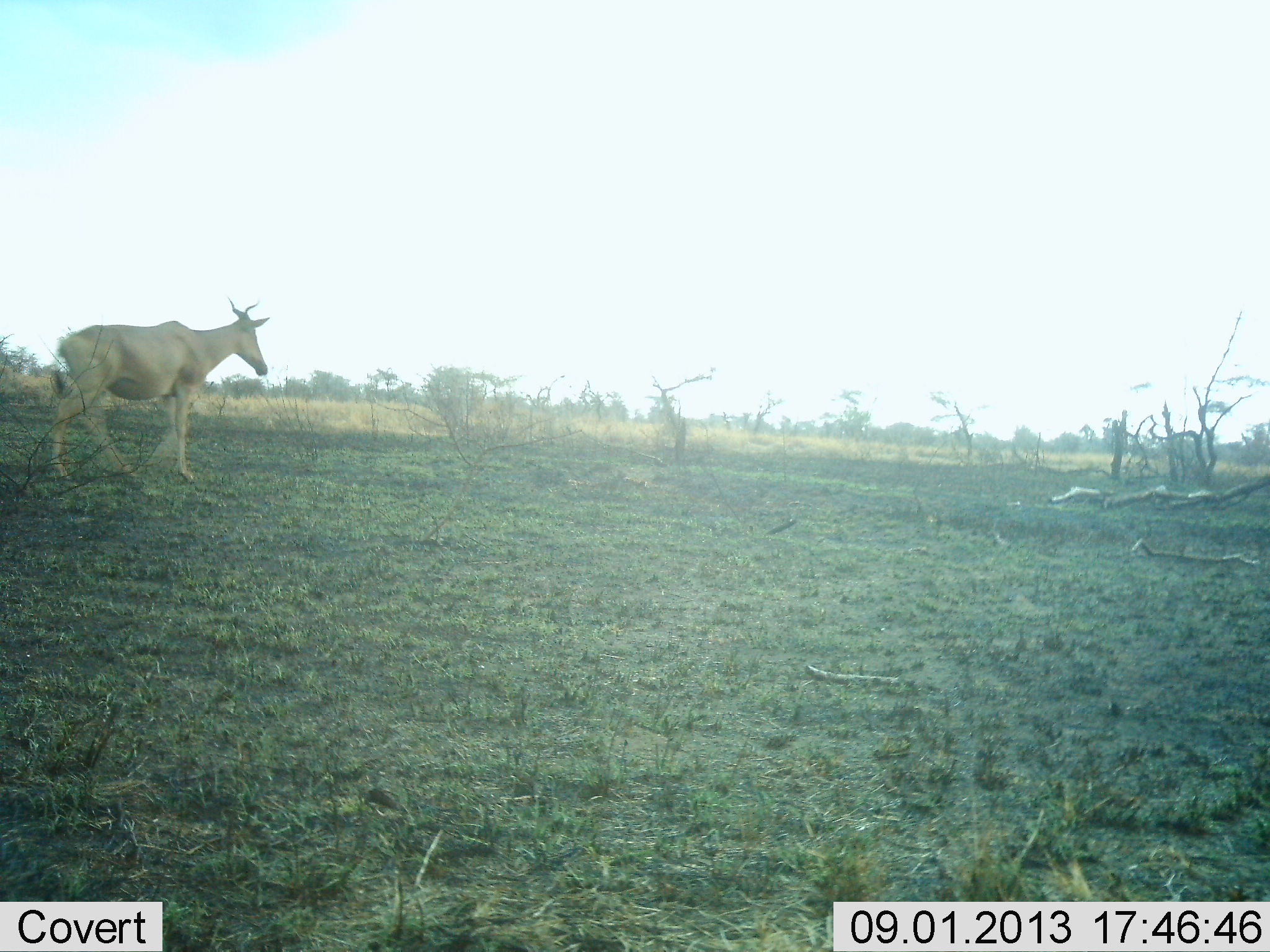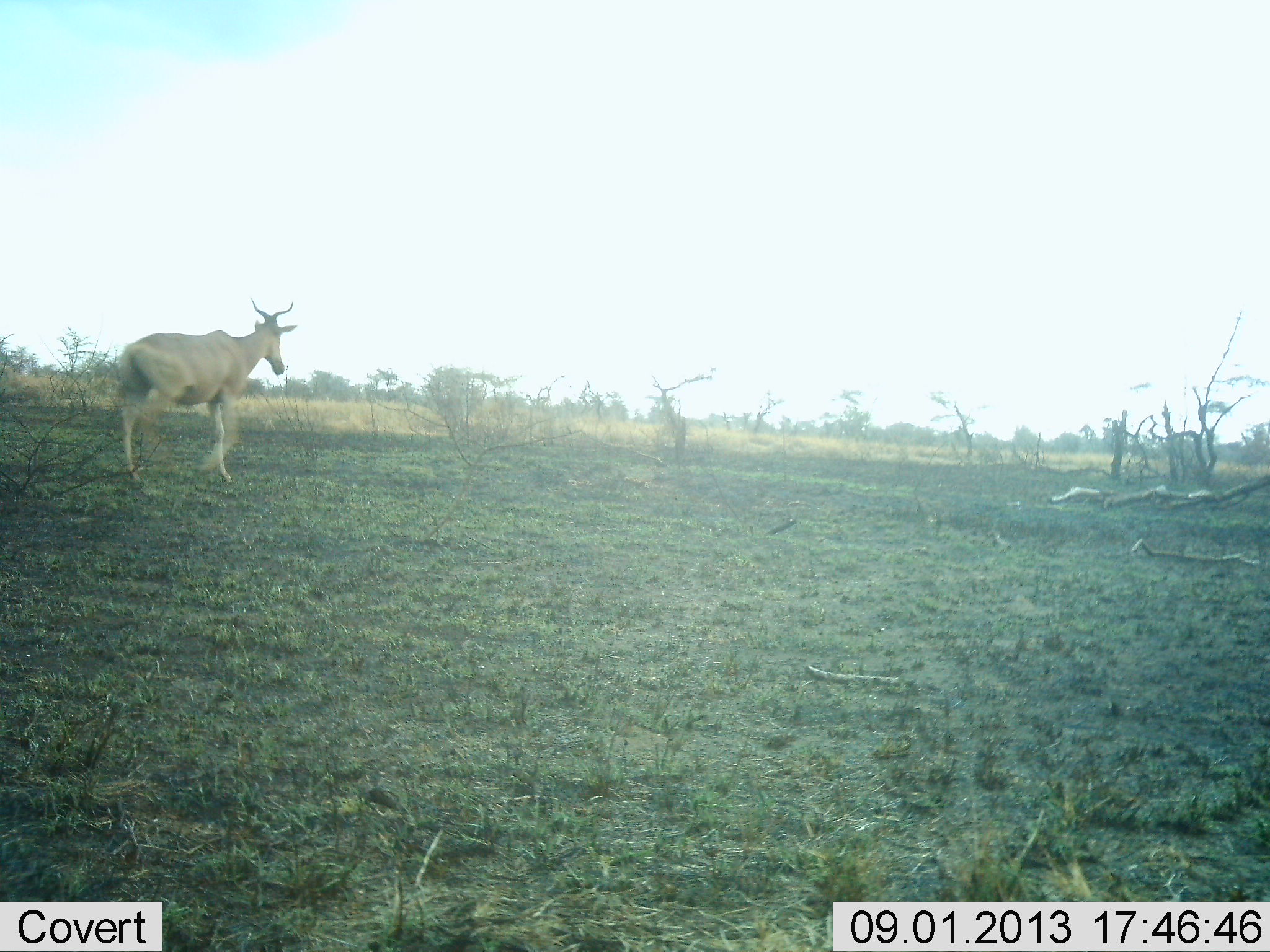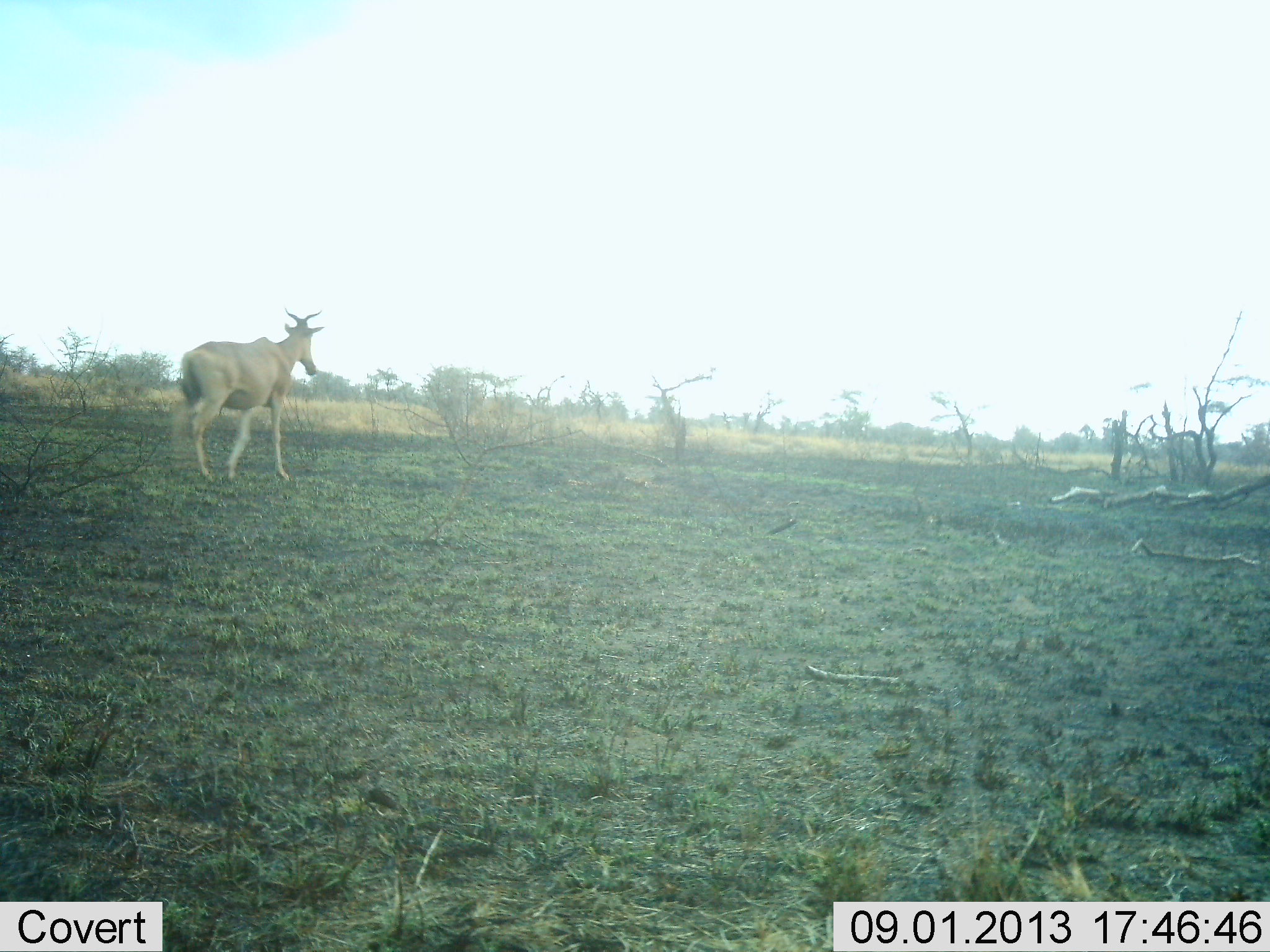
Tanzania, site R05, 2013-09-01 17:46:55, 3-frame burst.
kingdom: Animalia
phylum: Chordata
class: Mammalia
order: Artiodactyla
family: Bovidae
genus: Alcelaphus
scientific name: Alcelaphus buselaphus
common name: hartebeest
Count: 1.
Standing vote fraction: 0%.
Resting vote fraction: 0%.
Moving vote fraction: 100%.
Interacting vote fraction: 0%.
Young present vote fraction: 0%.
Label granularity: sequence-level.